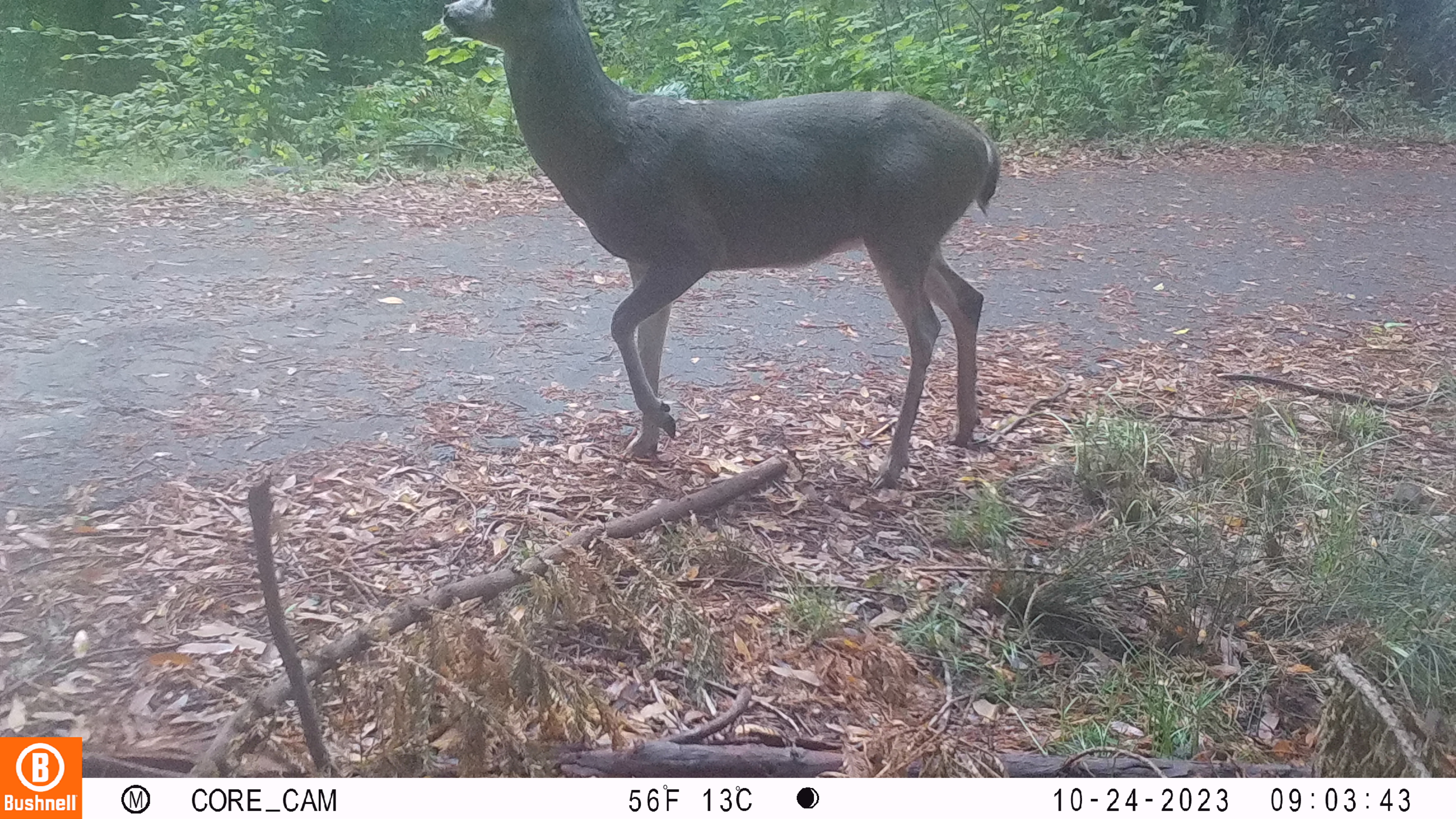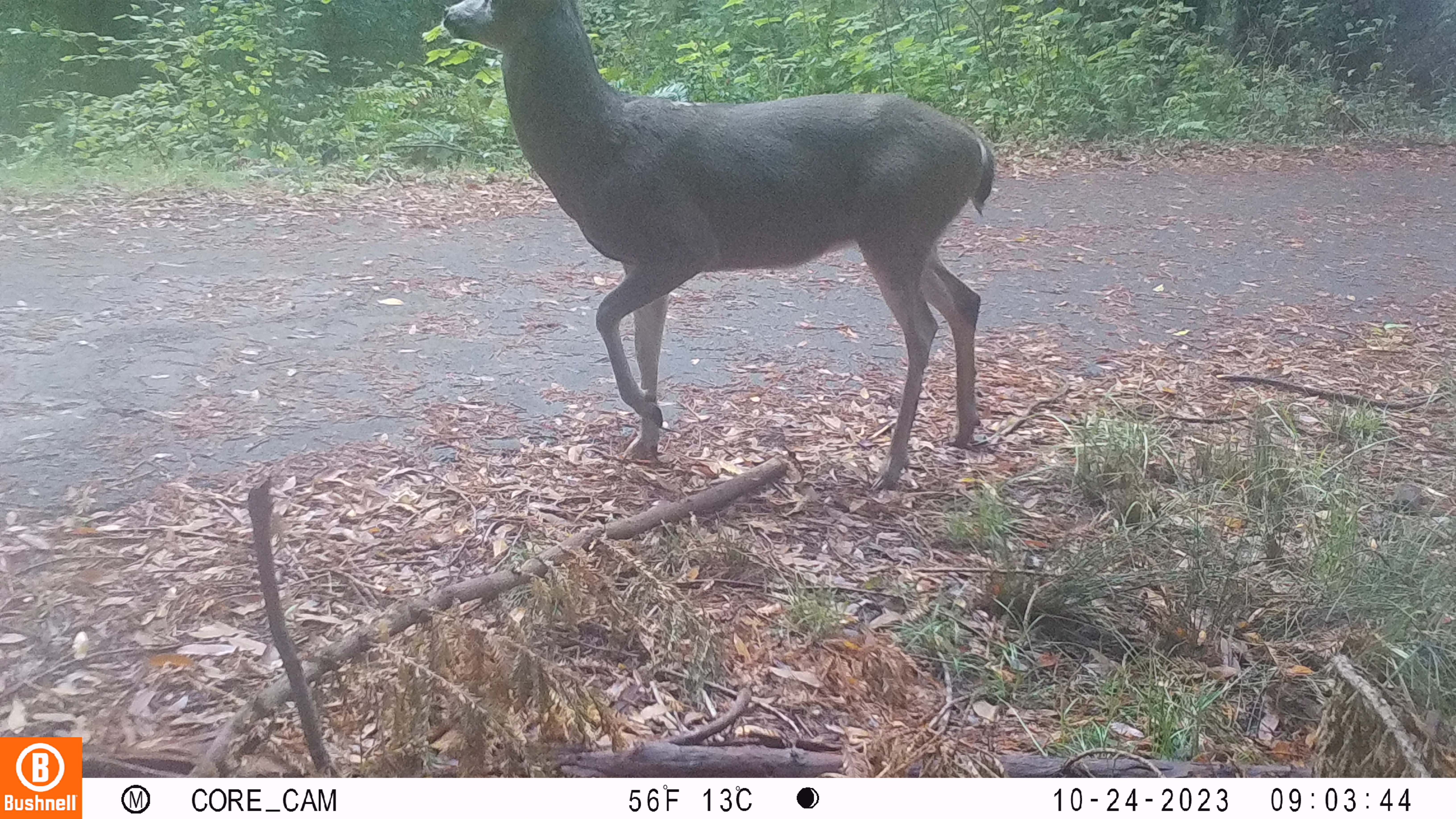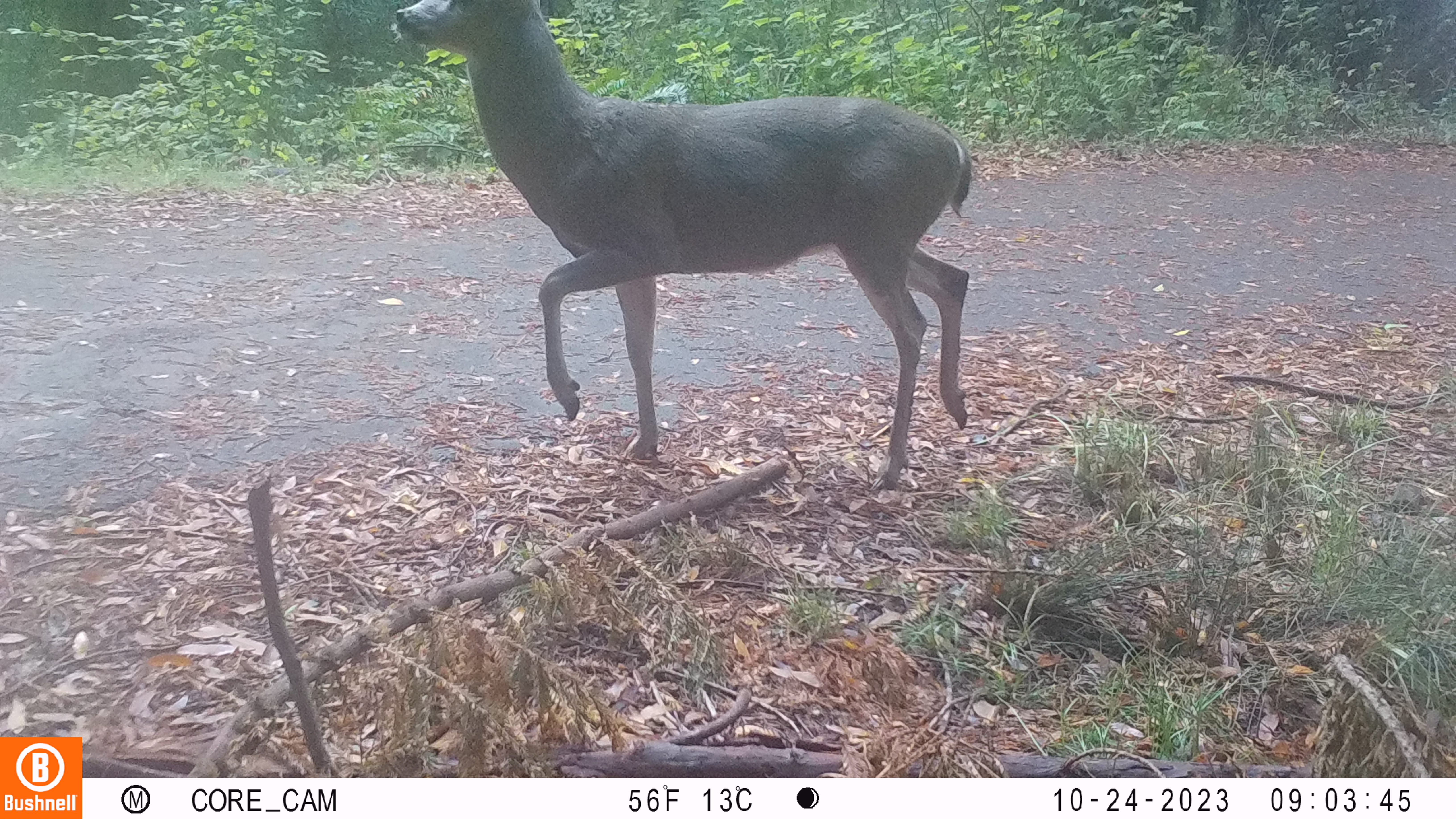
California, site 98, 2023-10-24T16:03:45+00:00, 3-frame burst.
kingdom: Animalia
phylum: Chordata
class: Mammalia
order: Artiodactyla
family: Cervidae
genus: Odocoileus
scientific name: Odocoileus hemionus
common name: mule deer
Mule deer (Odocoileus hemionus).